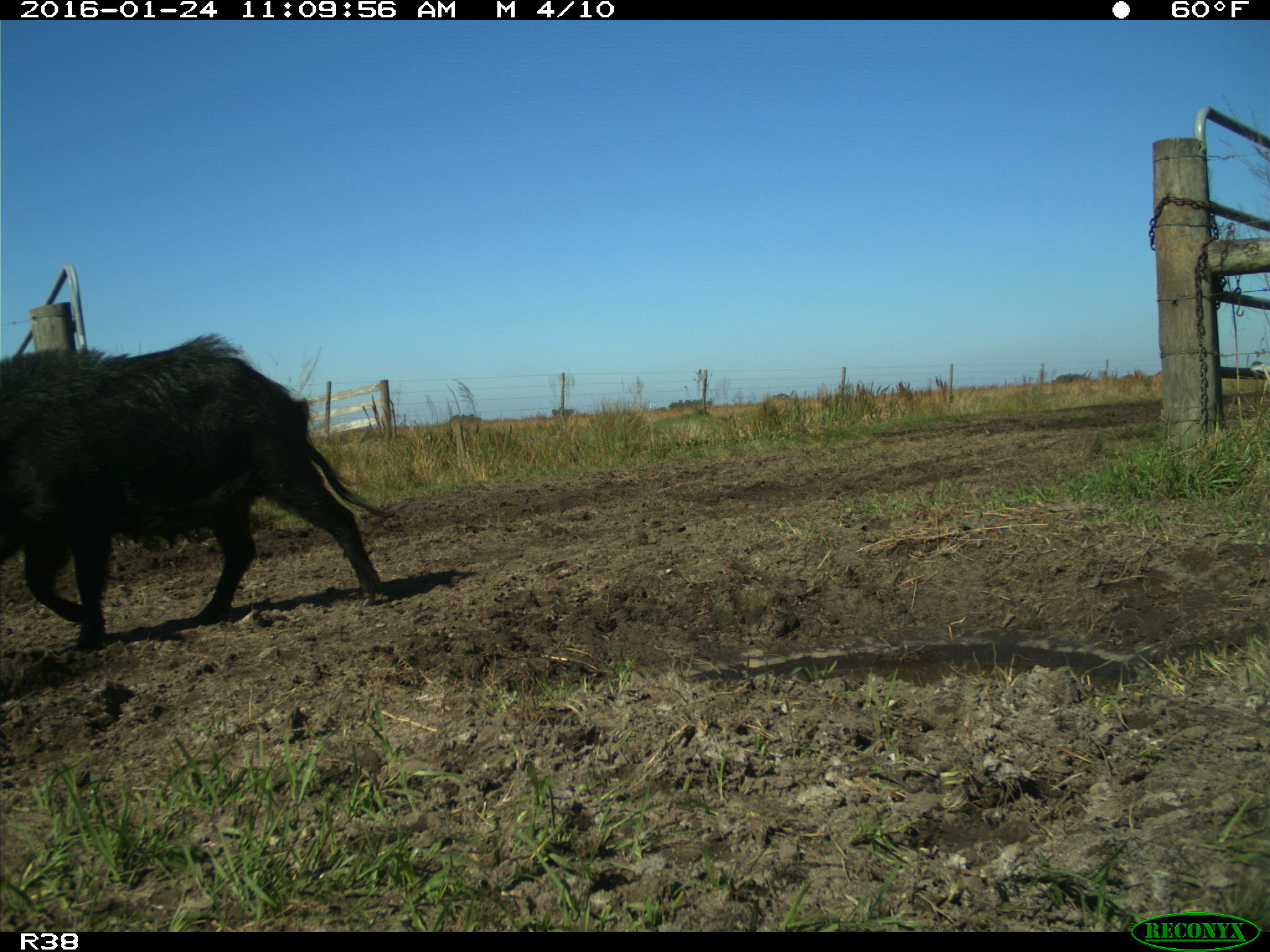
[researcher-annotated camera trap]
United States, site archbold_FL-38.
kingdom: Animalia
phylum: Chordata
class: Mammalia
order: Artiodactyla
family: Suidae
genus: Sus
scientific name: Sus scrofa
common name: wild boar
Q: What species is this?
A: Sus scrofa (wild boar).